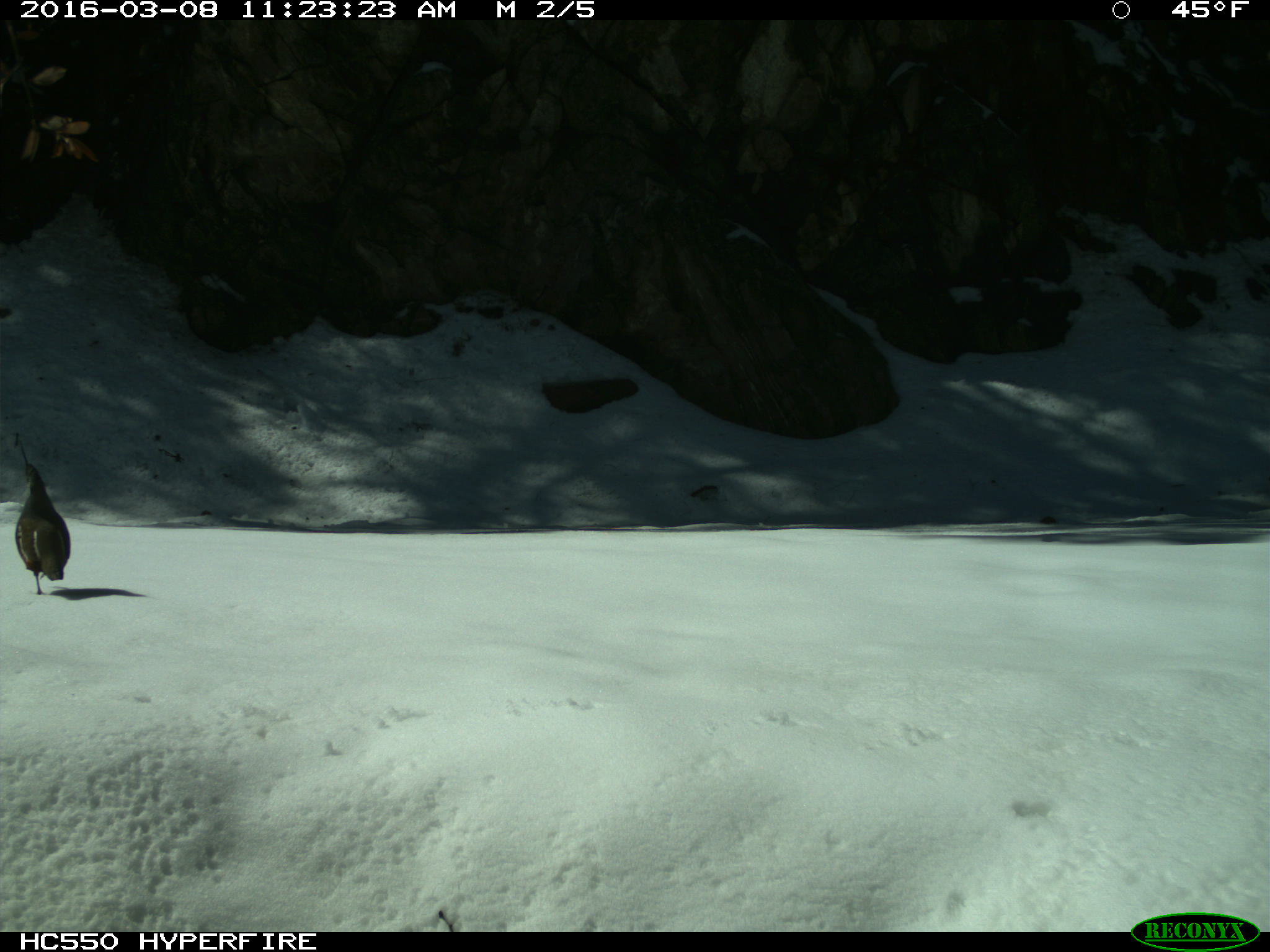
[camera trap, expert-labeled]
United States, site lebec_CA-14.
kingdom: Animalia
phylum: Chordata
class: Aves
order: Galliformes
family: Odontophoridae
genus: Callipepla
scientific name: Callipepla californica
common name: california quail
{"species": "Callipepla californica (california quail)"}